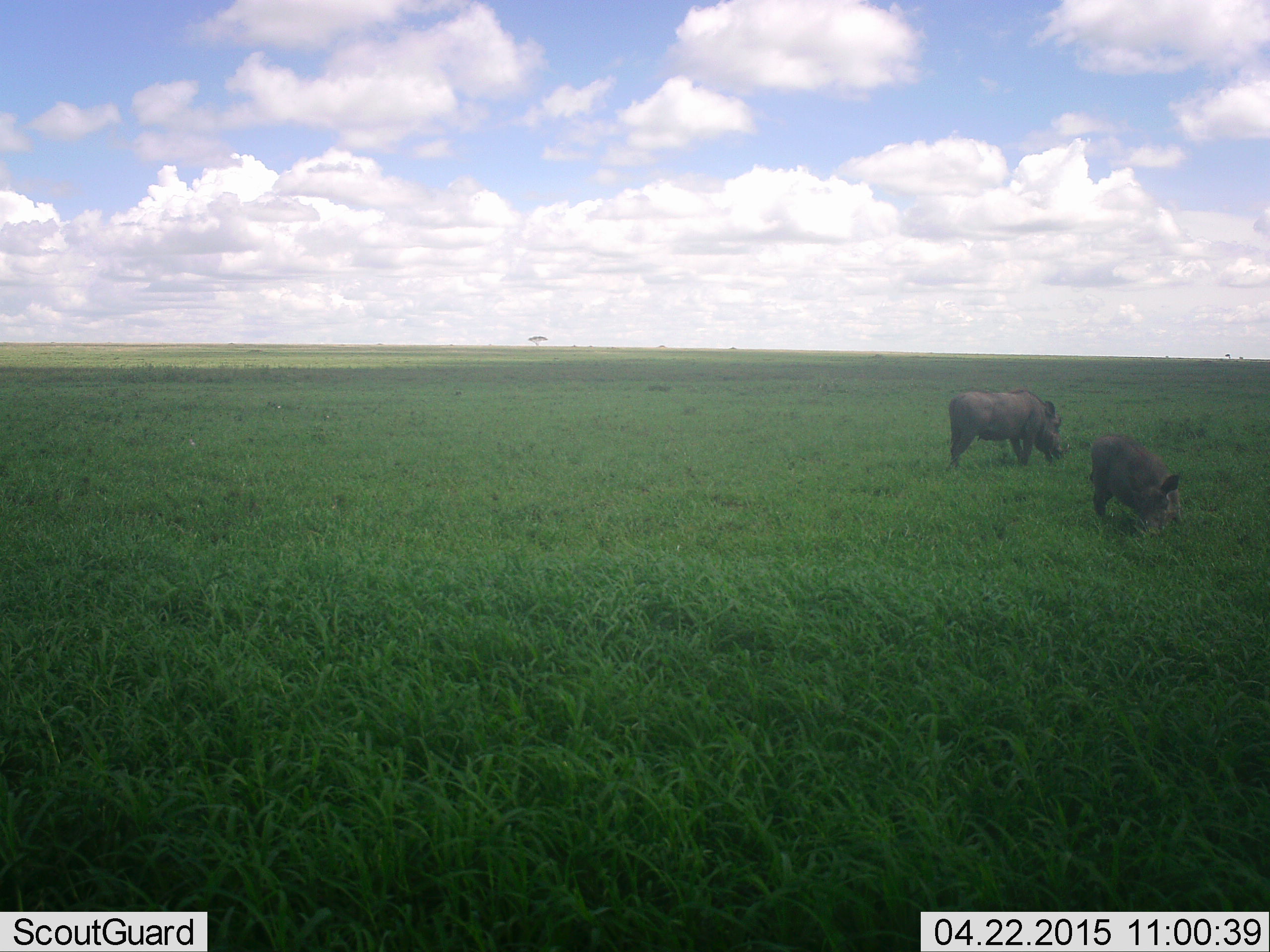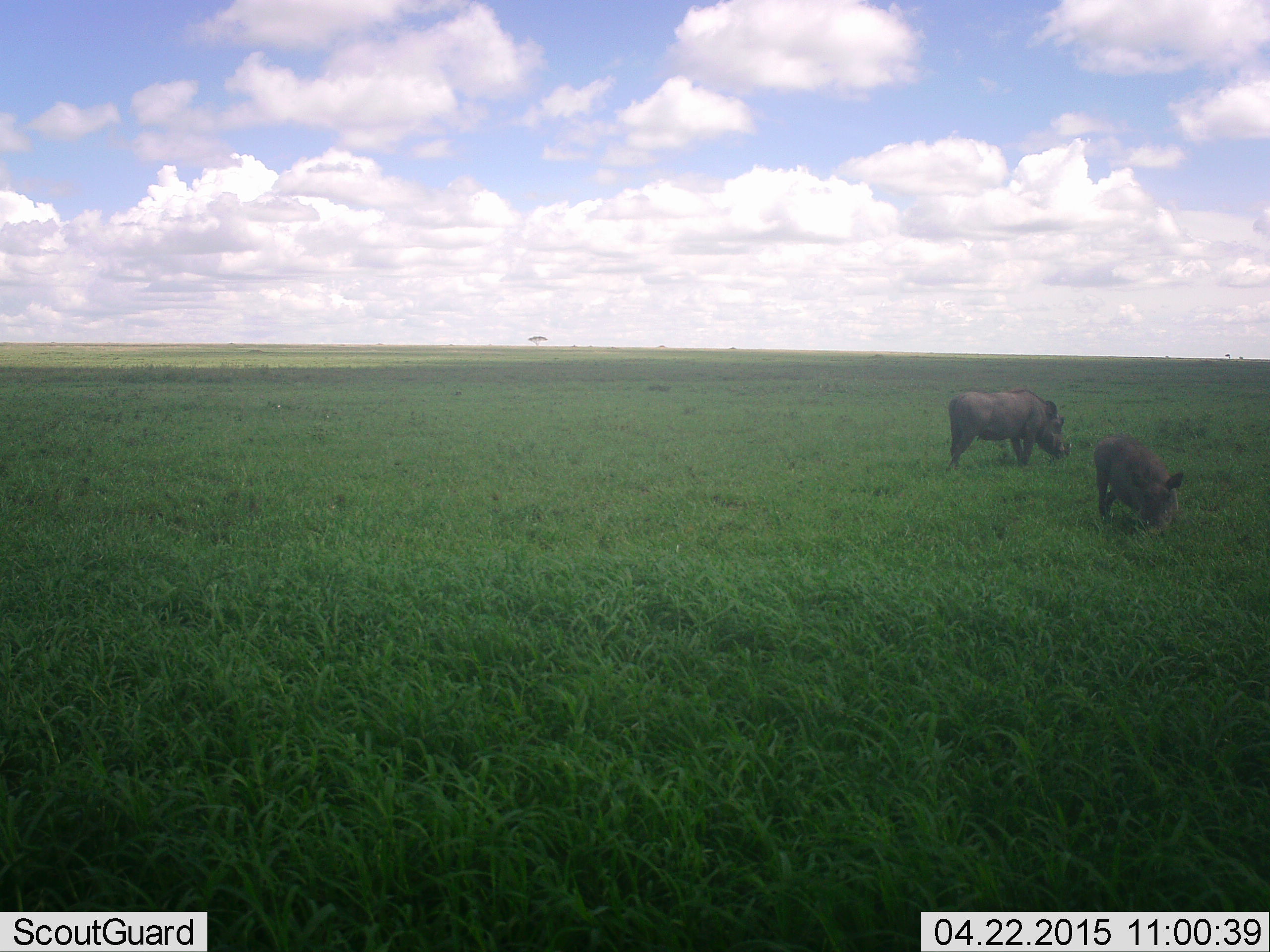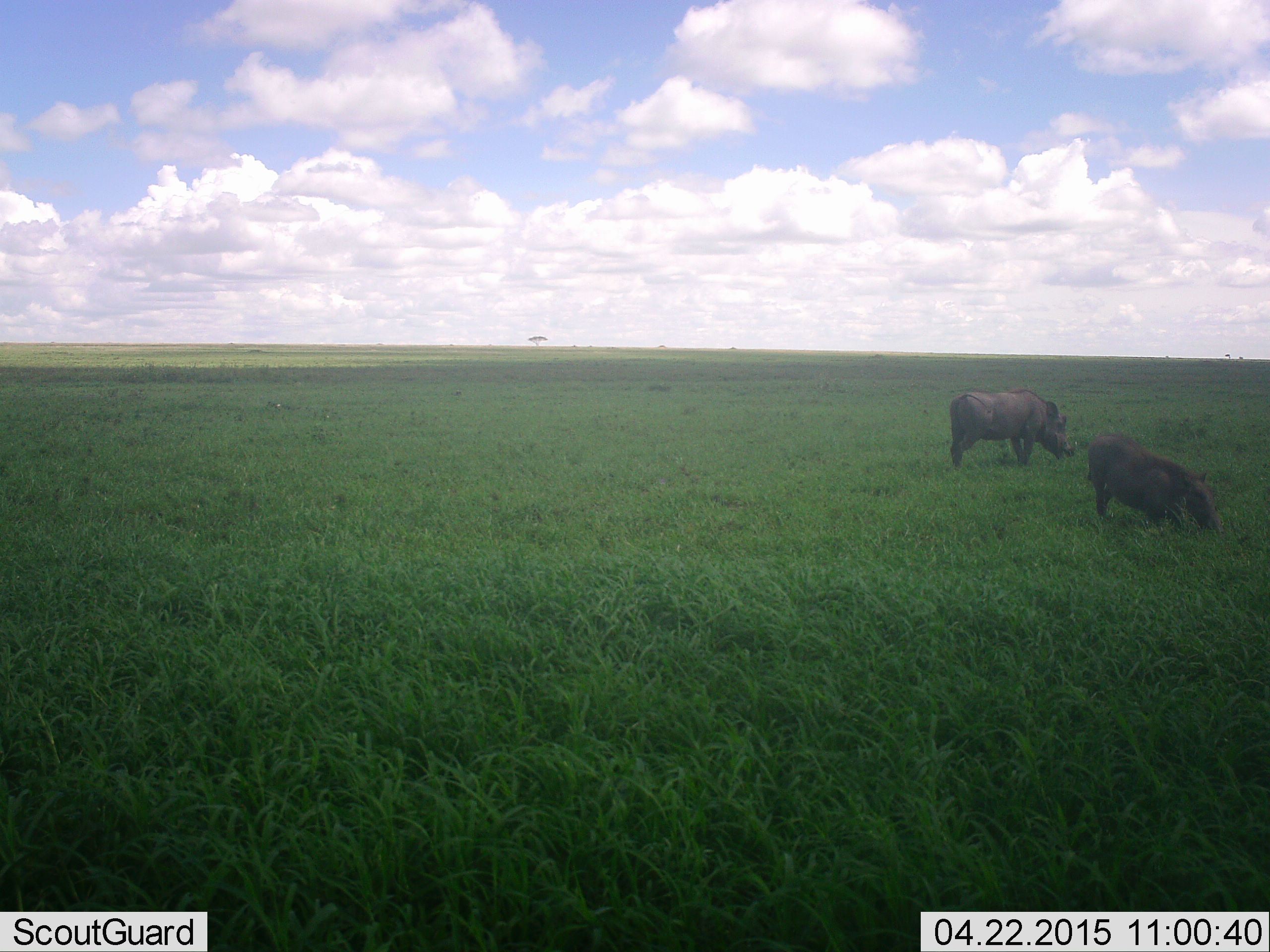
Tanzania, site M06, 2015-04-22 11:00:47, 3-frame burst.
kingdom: Animalia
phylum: Chordata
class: Mammalia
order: Artiodactyla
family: Suidae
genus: Phacochoerus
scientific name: Phacochoerus africanus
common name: warthog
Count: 2.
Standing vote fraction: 10%.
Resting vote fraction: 0%.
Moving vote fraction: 10%.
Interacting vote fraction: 0%.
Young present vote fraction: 0%.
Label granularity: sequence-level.